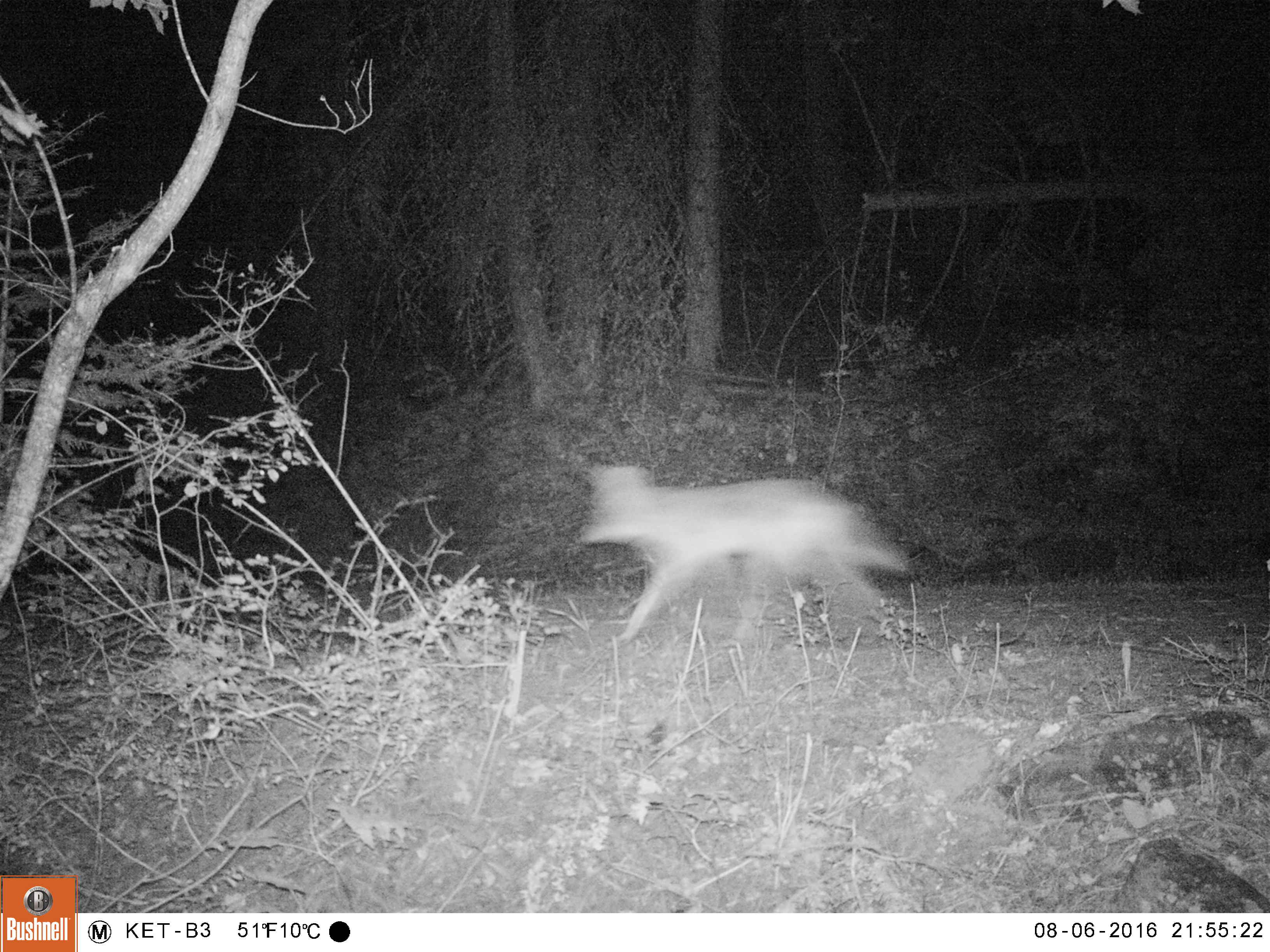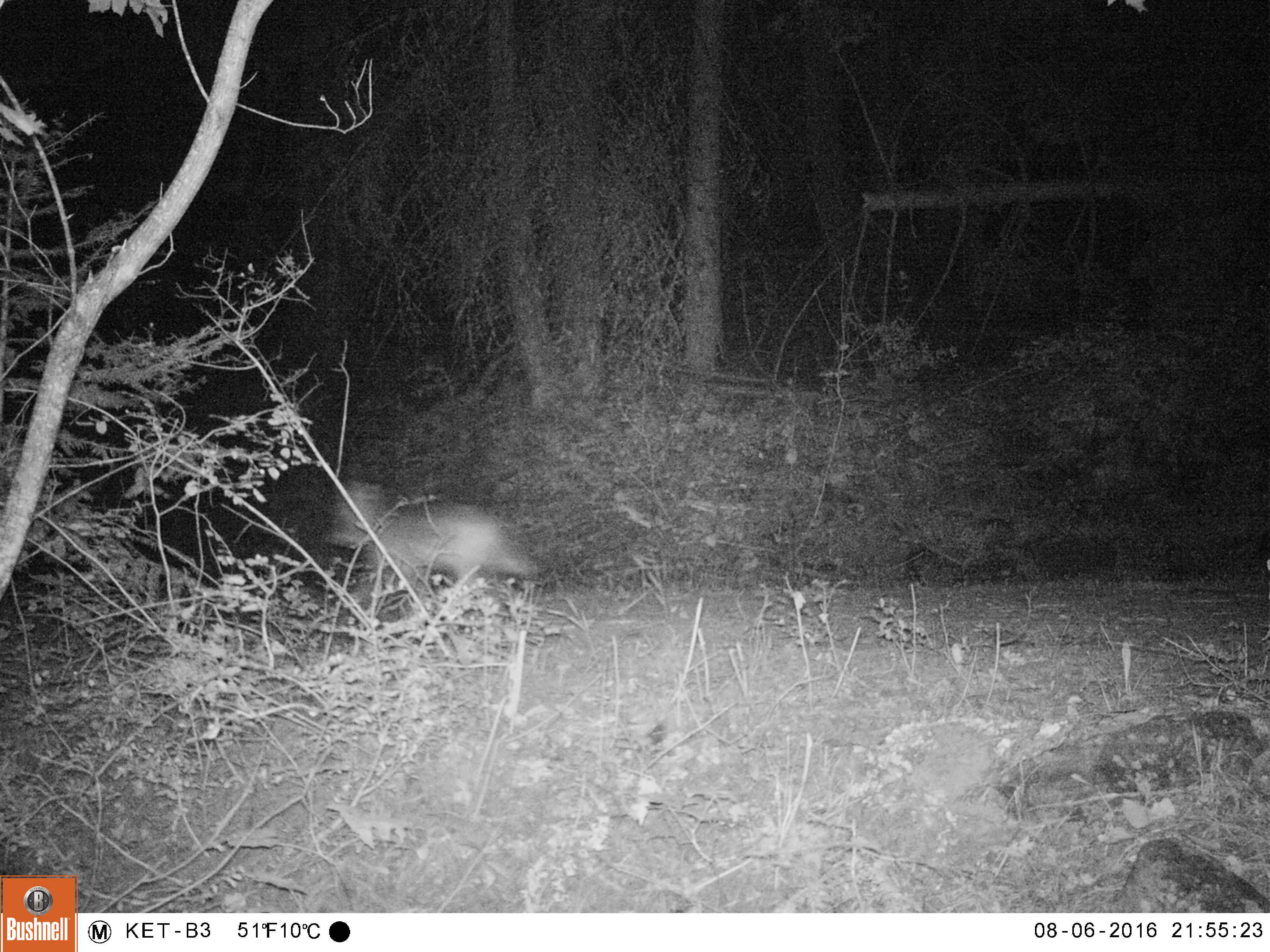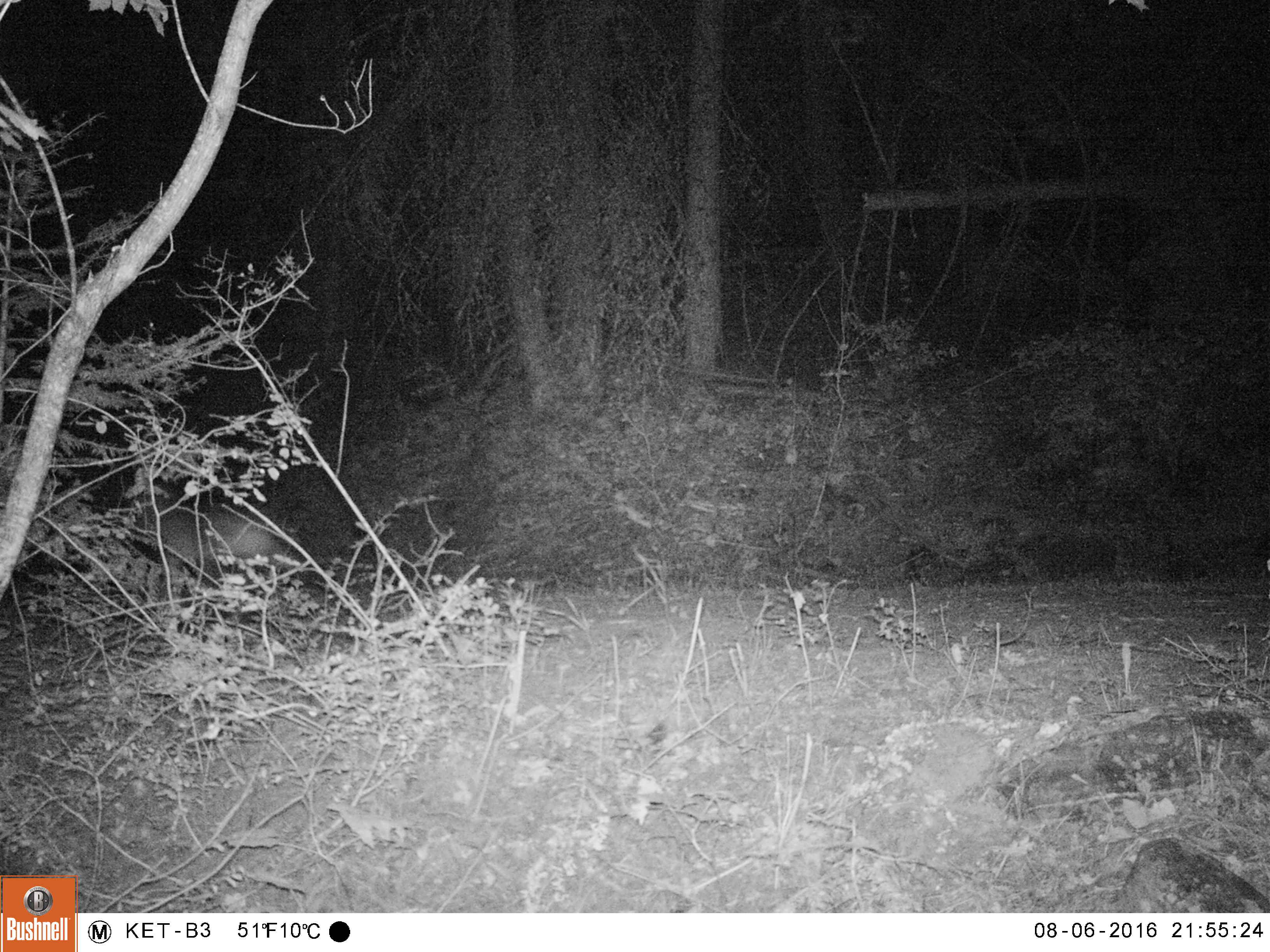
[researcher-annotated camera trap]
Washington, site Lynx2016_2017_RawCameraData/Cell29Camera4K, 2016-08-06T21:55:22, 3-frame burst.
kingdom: Animalia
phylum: Chordata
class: Mammalia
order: Carnivora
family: Canidae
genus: Canis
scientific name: Canis latrans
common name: coyote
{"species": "Canis latrans (coyote)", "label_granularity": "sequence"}